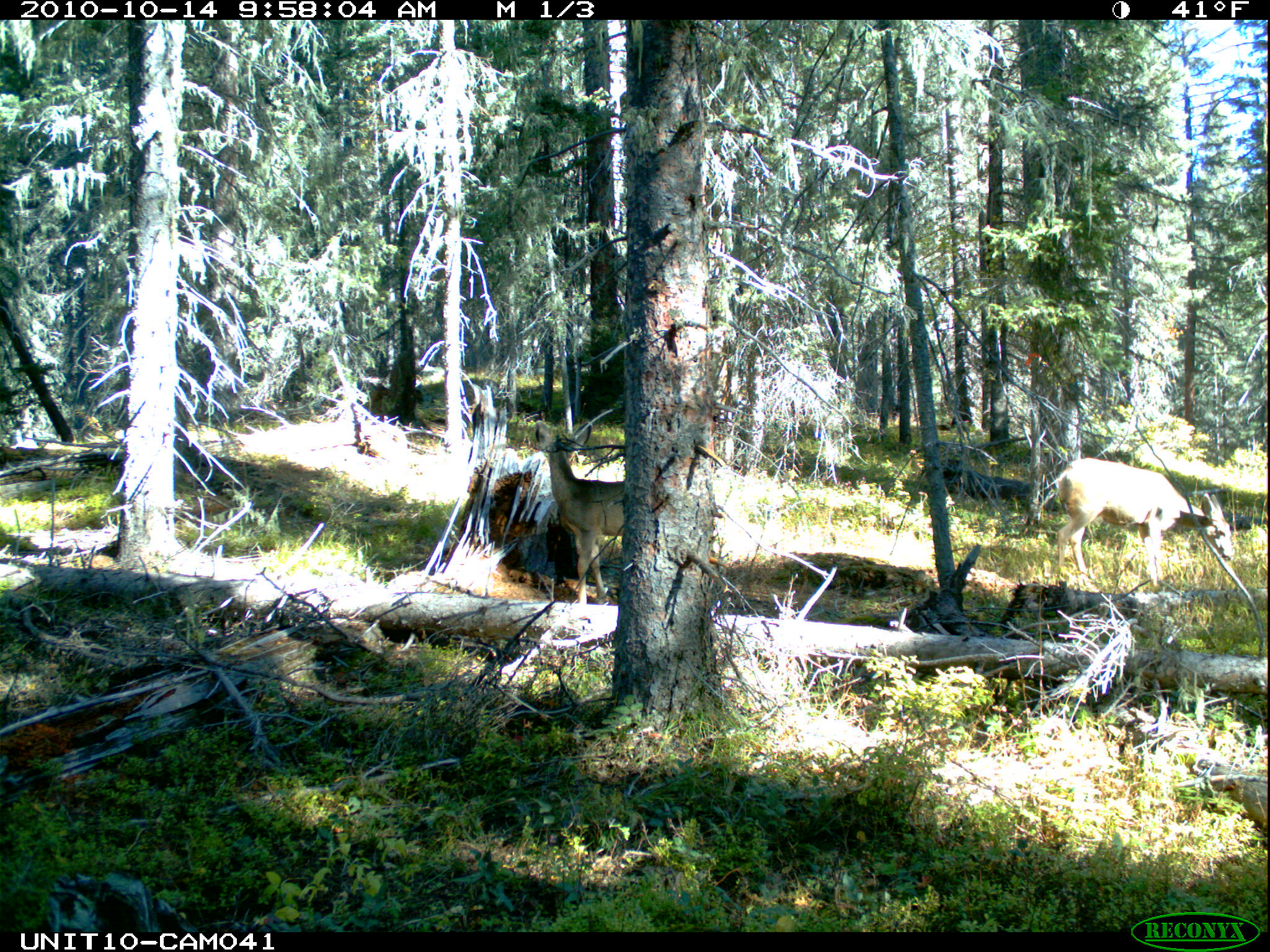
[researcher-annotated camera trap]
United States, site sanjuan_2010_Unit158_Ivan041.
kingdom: Animalia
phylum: Chordata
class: Mammalia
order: Artiodactyla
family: Cervidae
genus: Odocoileus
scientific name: Odocoileus hemionus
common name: mule deer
Odocoileus hemionus (mule deer).